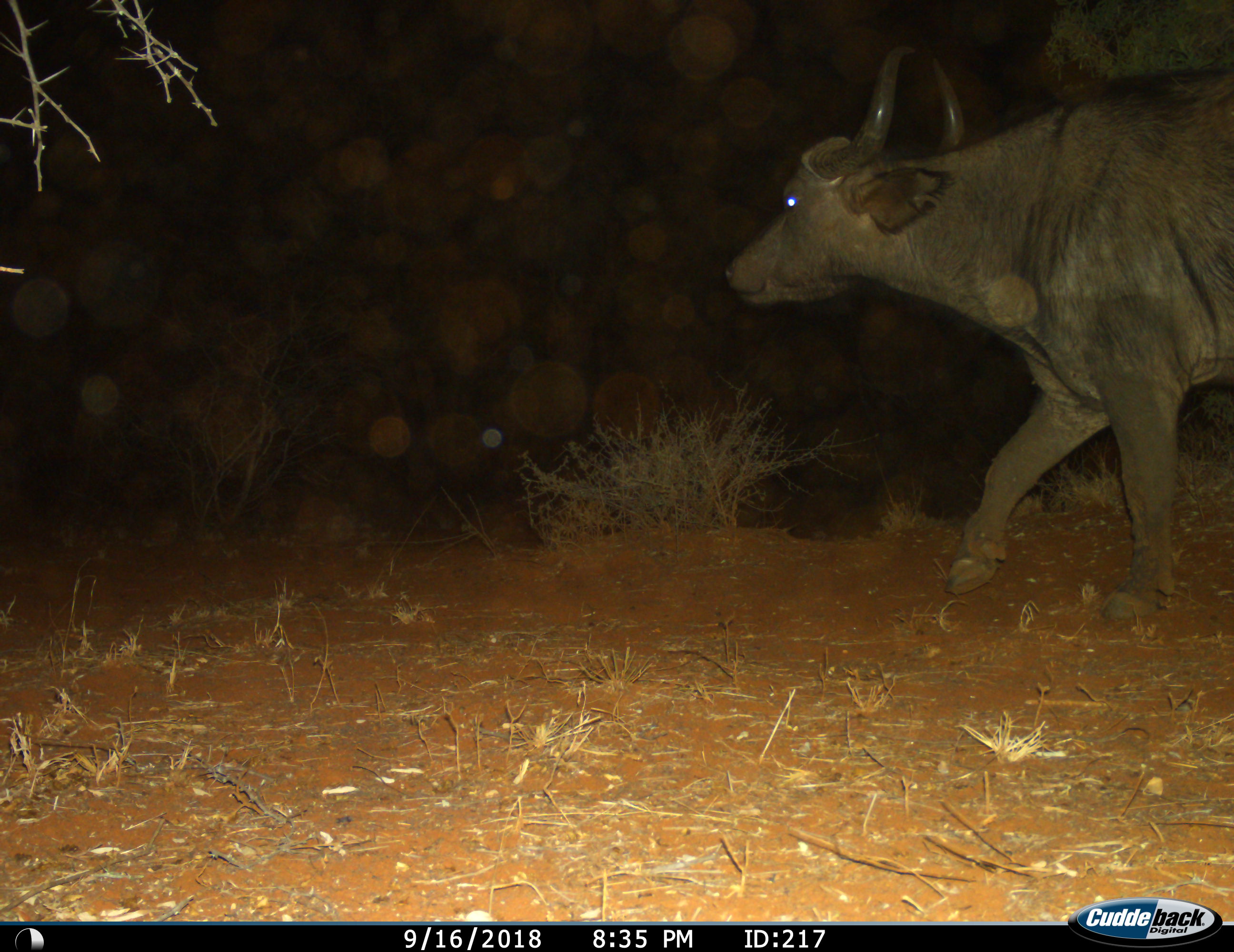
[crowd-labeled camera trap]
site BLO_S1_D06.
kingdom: Animalia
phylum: Chordata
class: Mammalia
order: Artiodactyla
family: Bovidae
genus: Syncerus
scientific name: Syncerus caffer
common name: african buffalo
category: buffalo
Buffalo (african buffalo) (Syncerus caffer), count 1. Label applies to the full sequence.